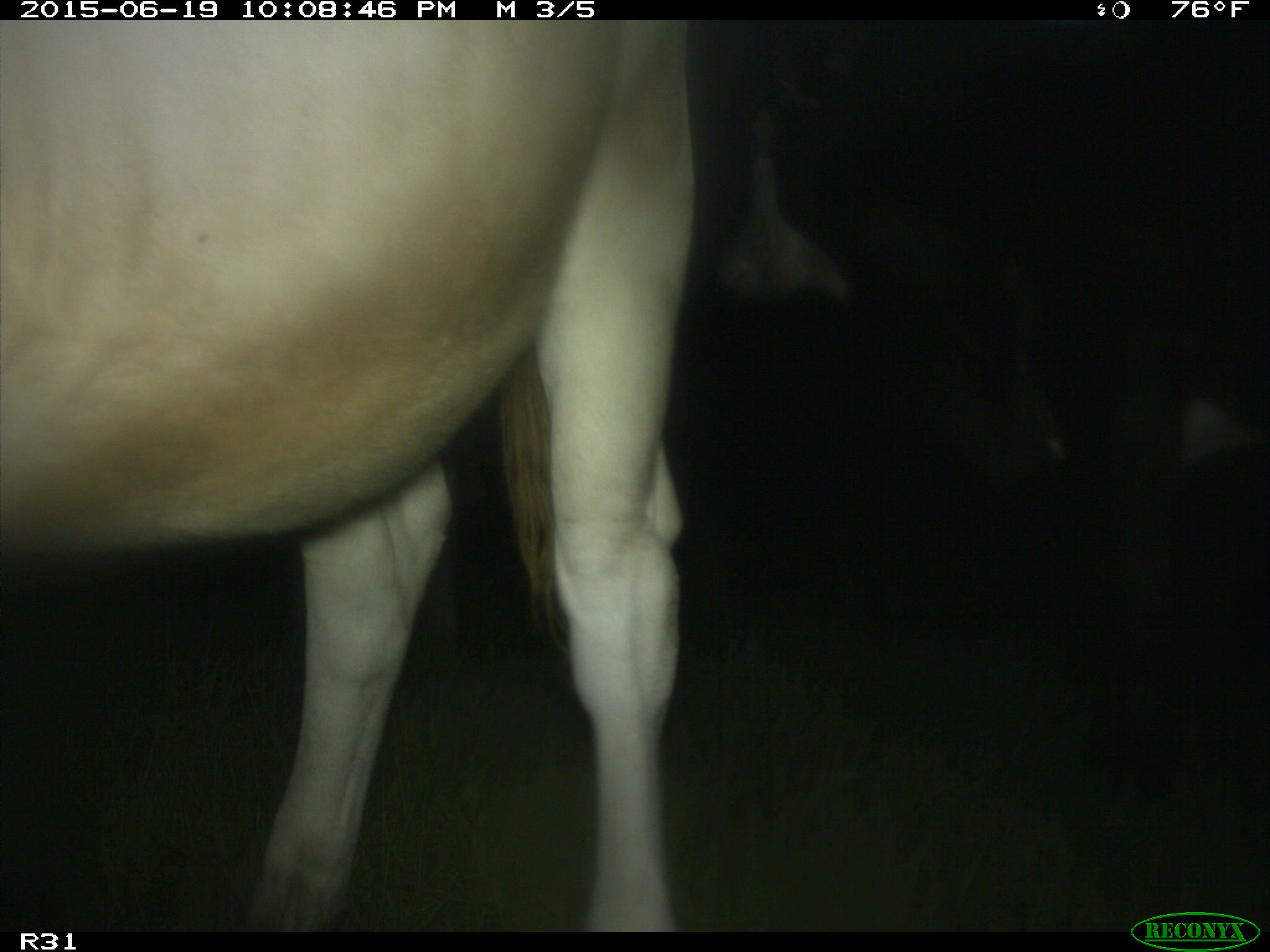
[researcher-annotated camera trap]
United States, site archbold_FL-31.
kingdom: Animalia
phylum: Chordata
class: Mammalia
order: Artiodactyla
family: Bovidae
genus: Bos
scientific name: Bos taurus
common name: domestic cow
Bos taurus (domestic cow).